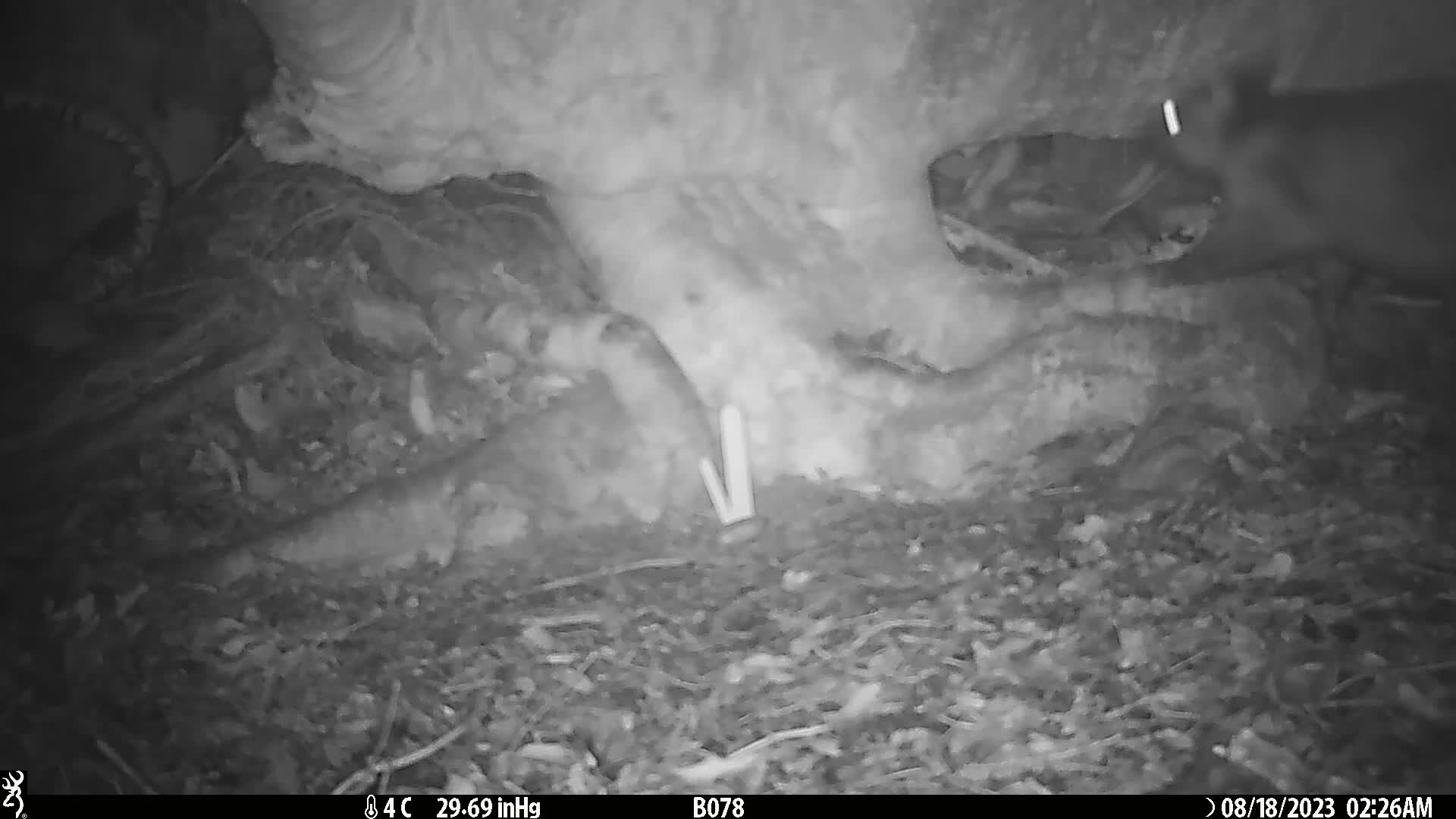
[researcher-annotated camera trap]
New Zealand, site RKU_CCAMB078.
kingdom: Animalia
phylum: Chordata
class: Mammalia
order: Diprotodontia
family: Phalangeridae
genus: Trichosurus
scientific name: Trichosurus vulpecula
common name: common brushtail possum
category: possum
Possum (common brushtail possum) (Trichosurus vulpecula).